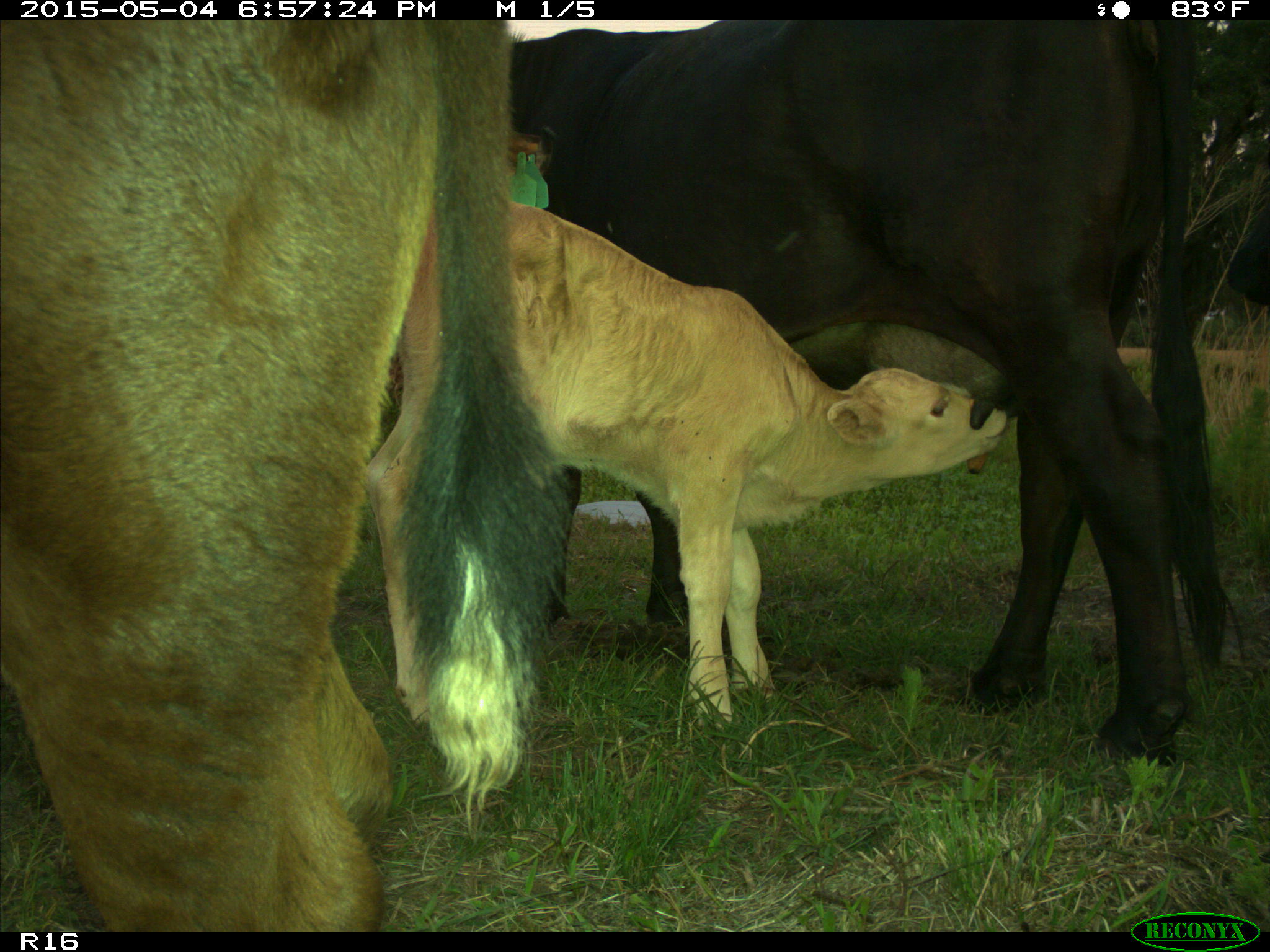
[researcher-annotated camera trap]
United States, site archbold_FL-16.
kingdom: Animalia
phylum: Chordata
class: Mammalia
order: Artiodactyla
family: Bovidae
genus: Bos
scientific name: Bos taurus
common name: domestic cow